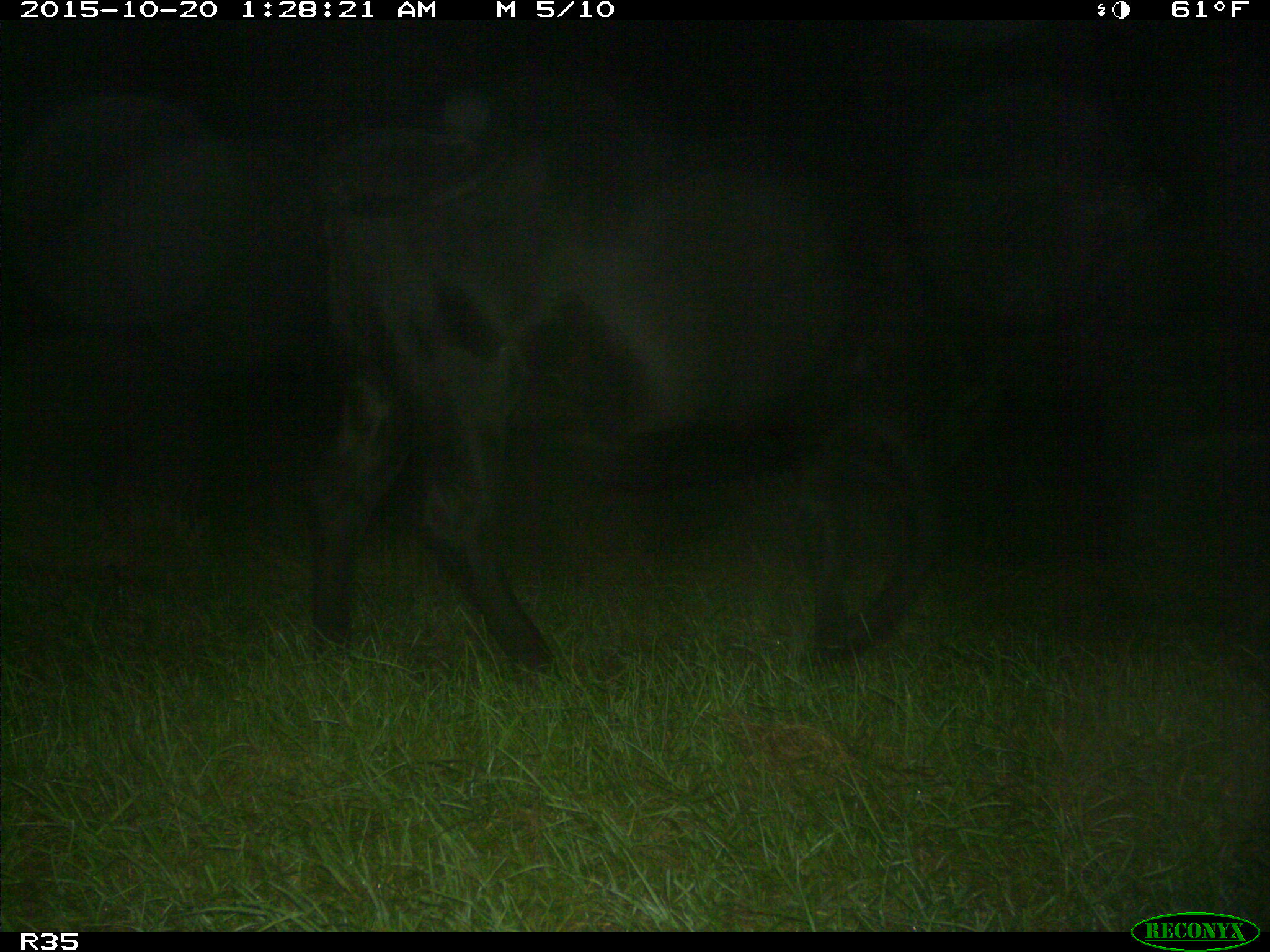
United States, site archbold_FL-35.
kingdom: Animalia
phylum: Chordata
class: Mammalia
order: Artiodactyla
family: Bovidae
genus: Bos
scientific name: Bos taurus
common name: domestic cow